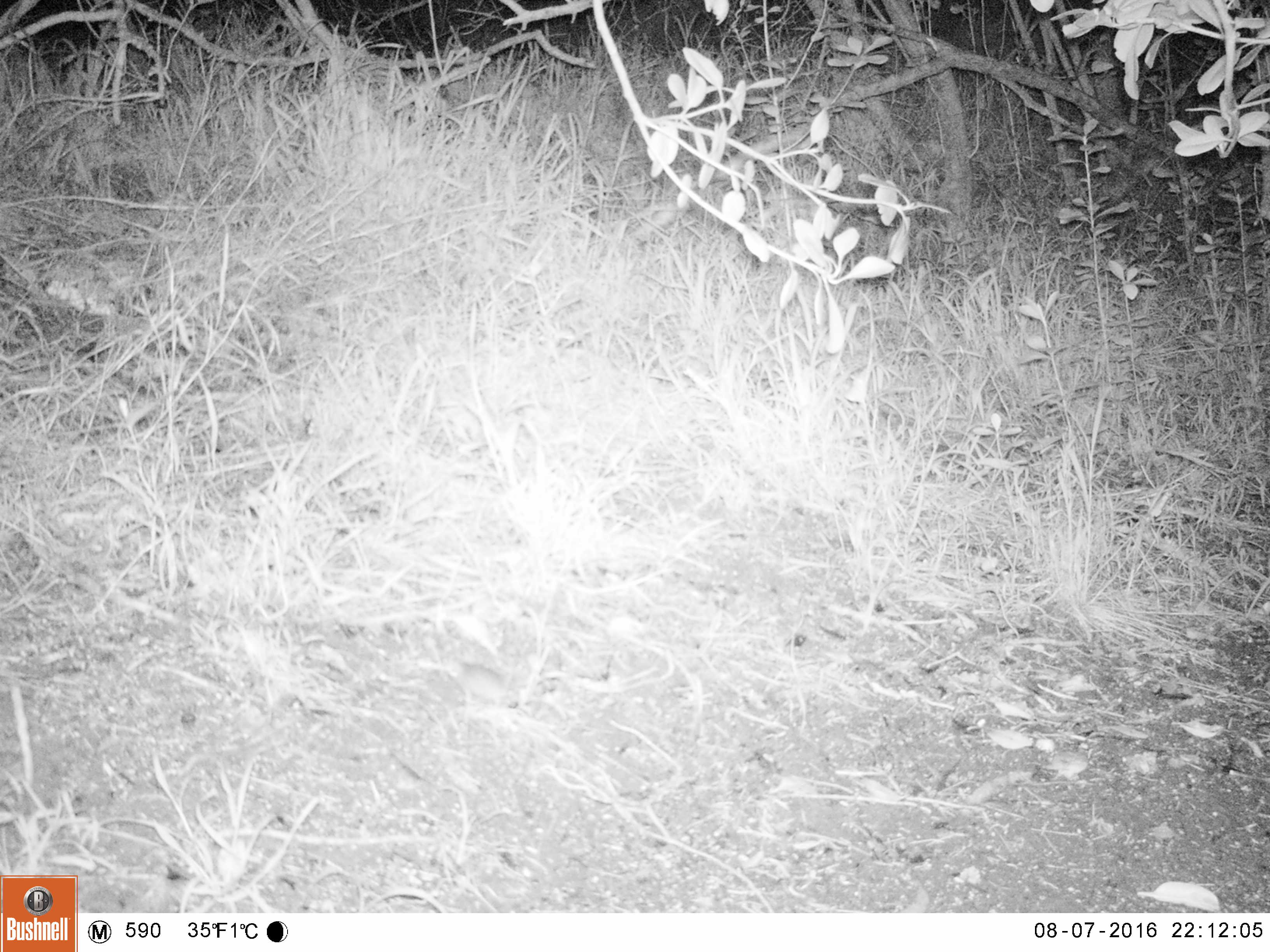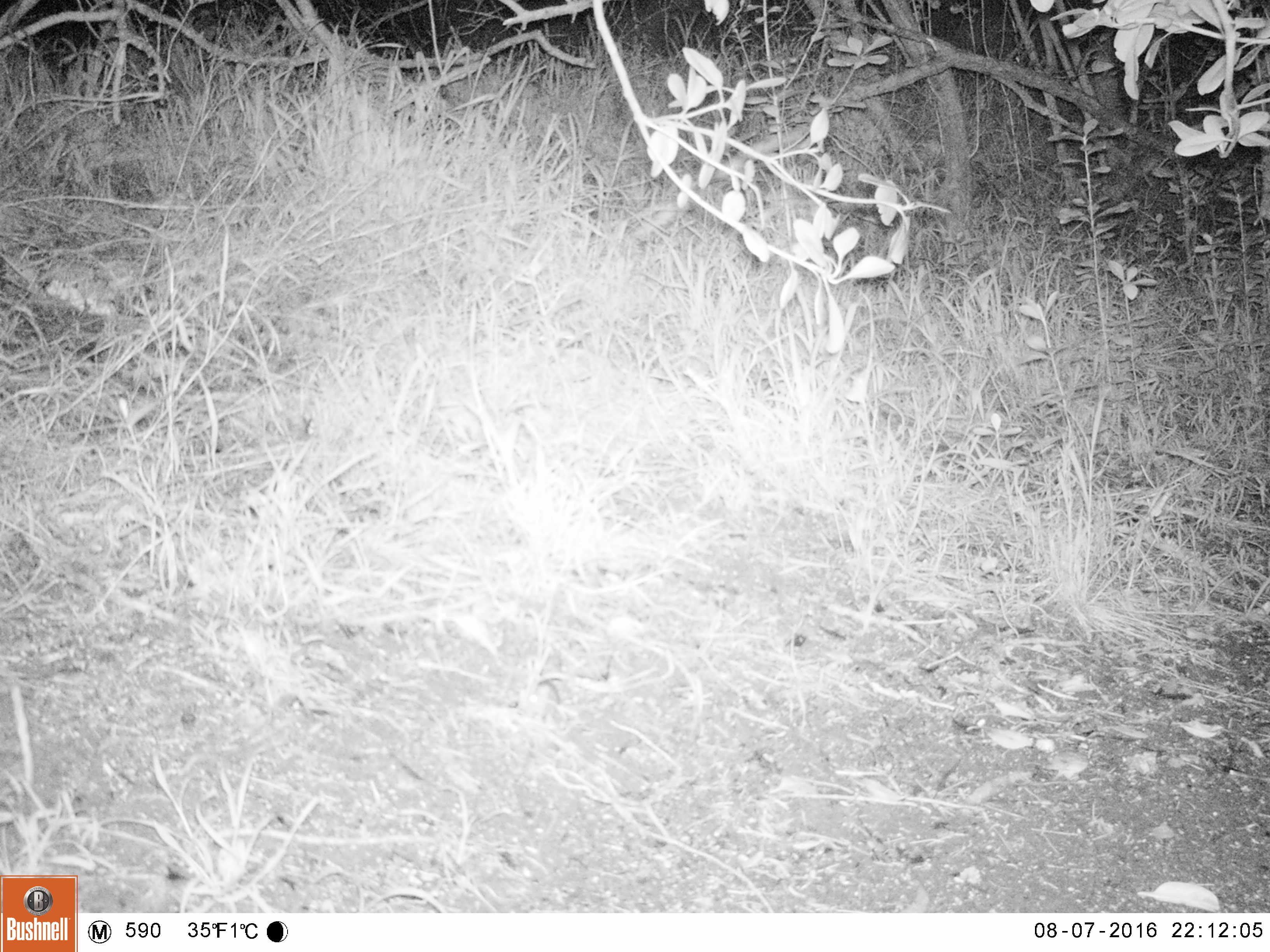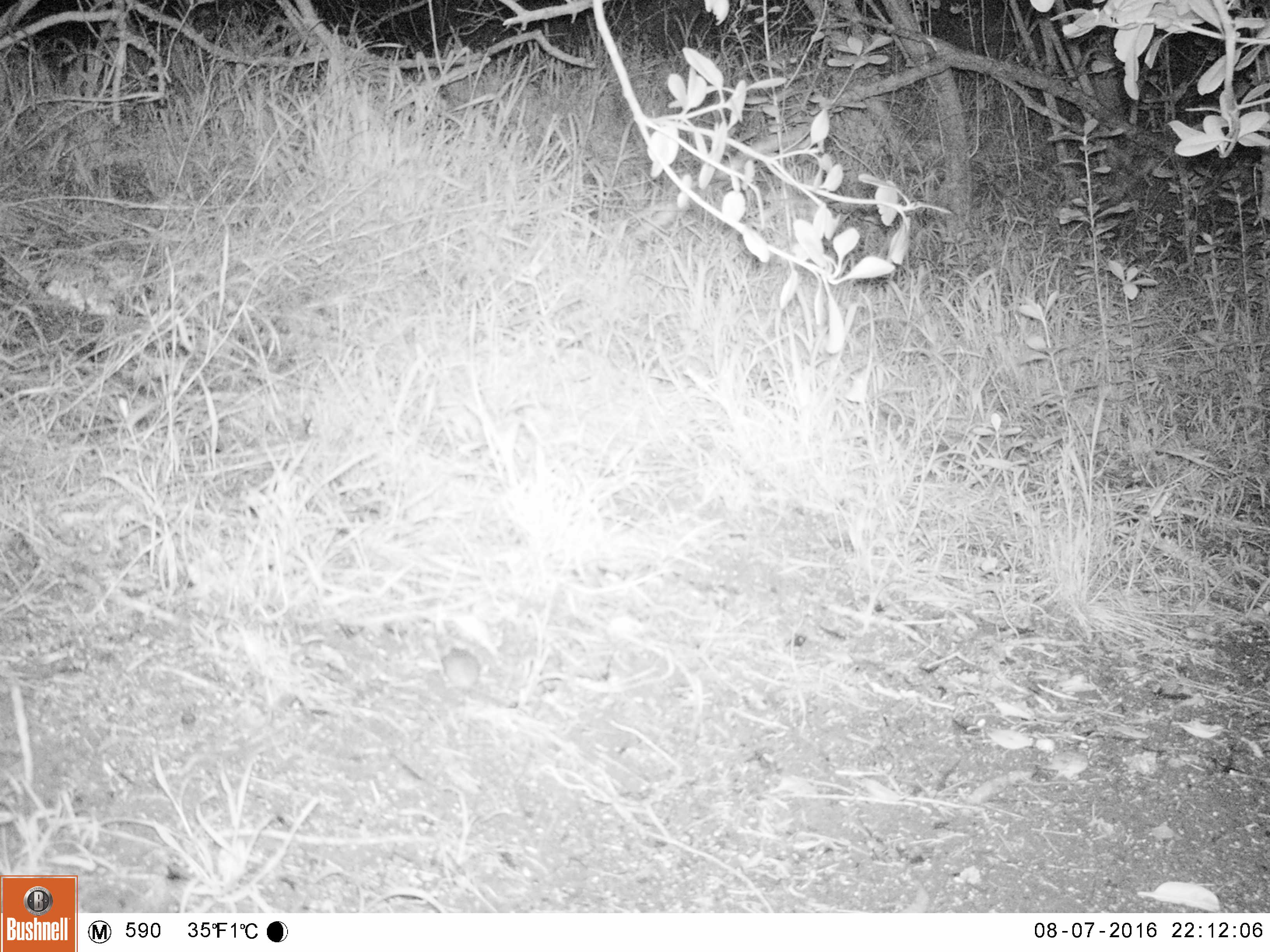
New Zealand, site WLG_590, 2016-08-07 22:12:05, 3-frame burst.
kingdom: Animalia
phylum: Chordata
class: Mammalia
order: Rodentia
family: Muridae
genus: Mus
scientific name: Mus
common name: mouse